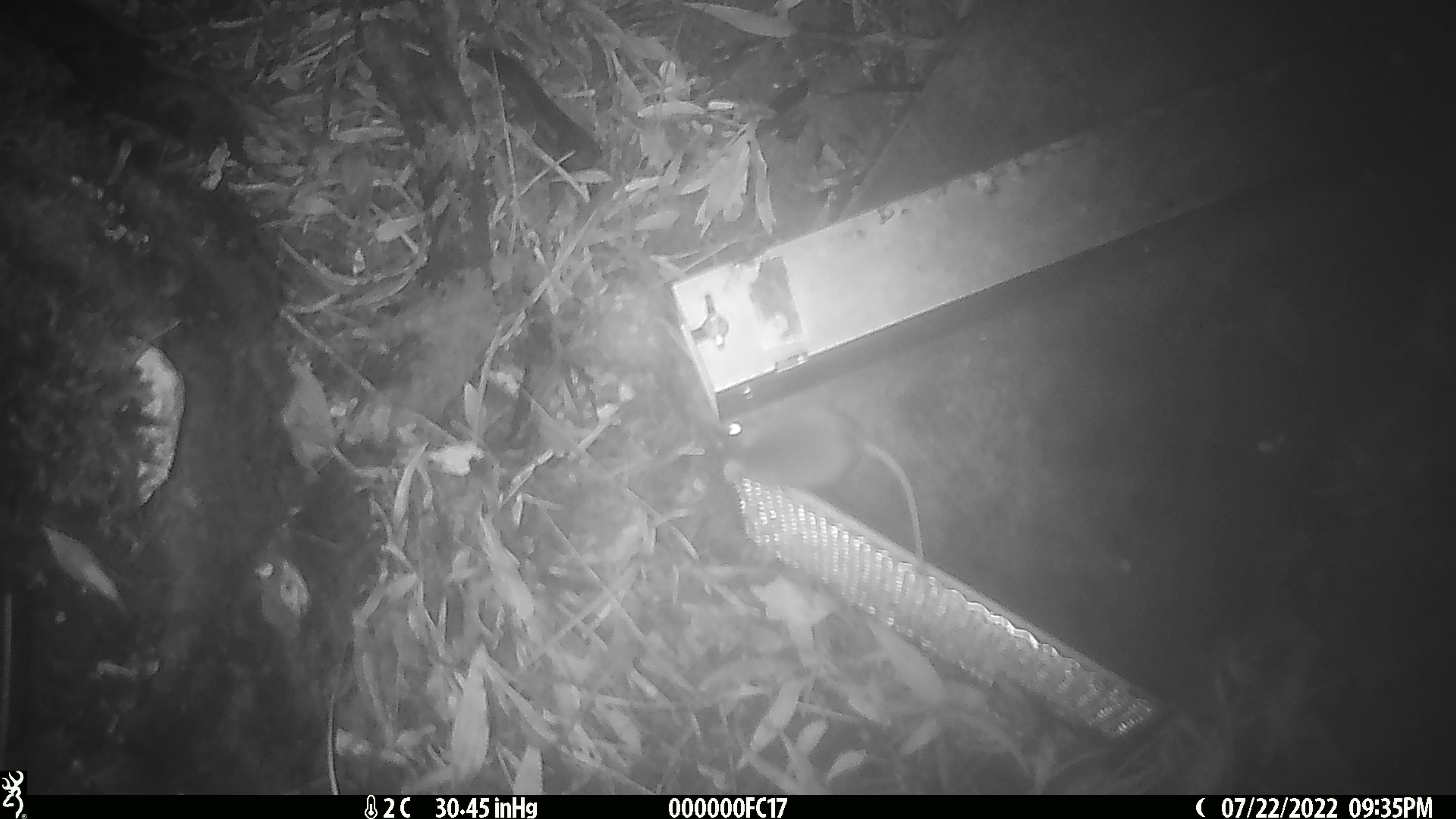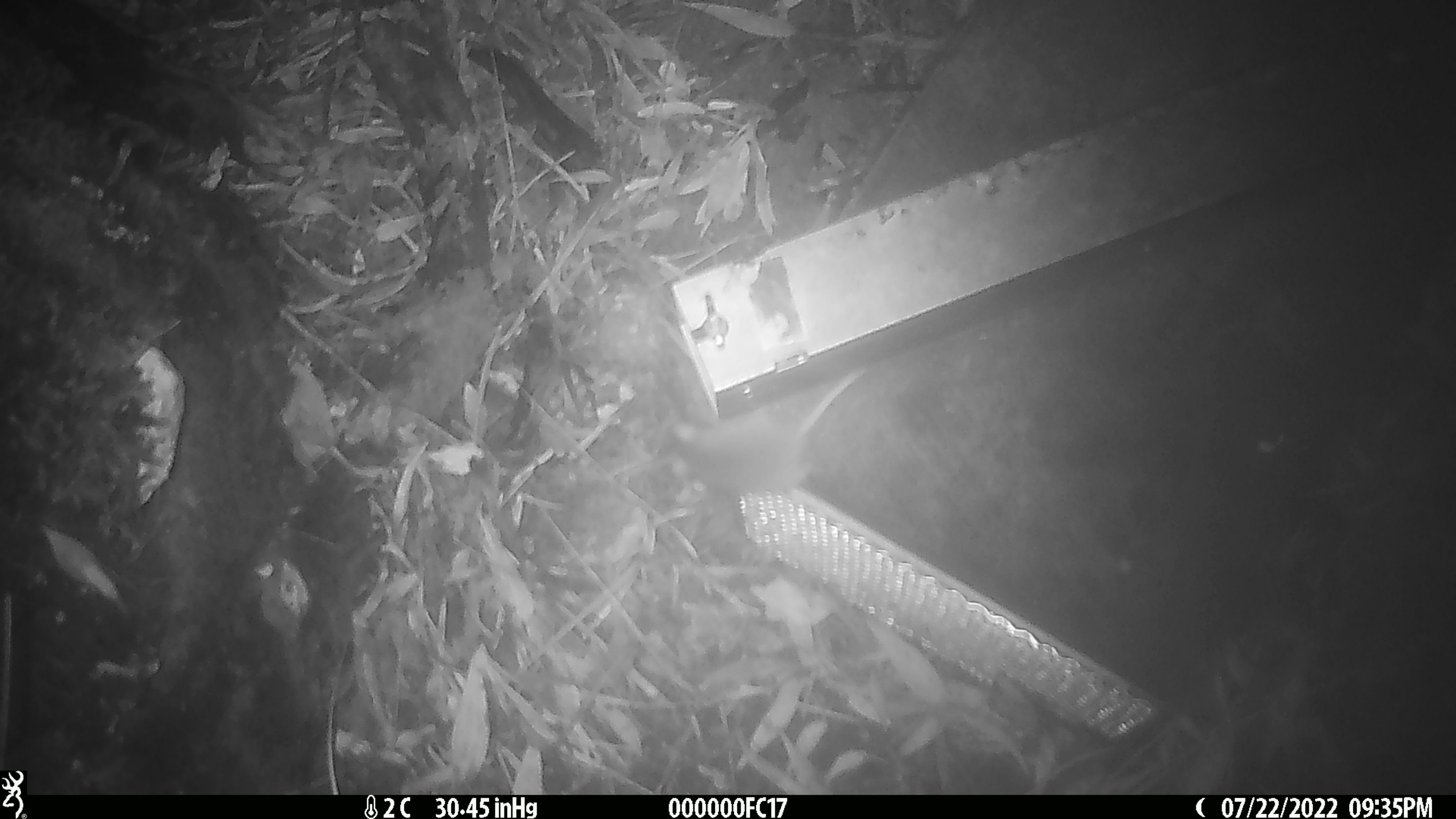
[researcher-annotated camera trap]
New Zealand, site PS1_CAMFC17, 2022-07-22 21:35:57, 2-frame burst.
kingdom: Animalia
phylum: Chordata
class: Mammalia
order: Rodentia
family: Muridae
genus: Mus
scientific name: Mus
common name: mouse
Mouse (Mus).